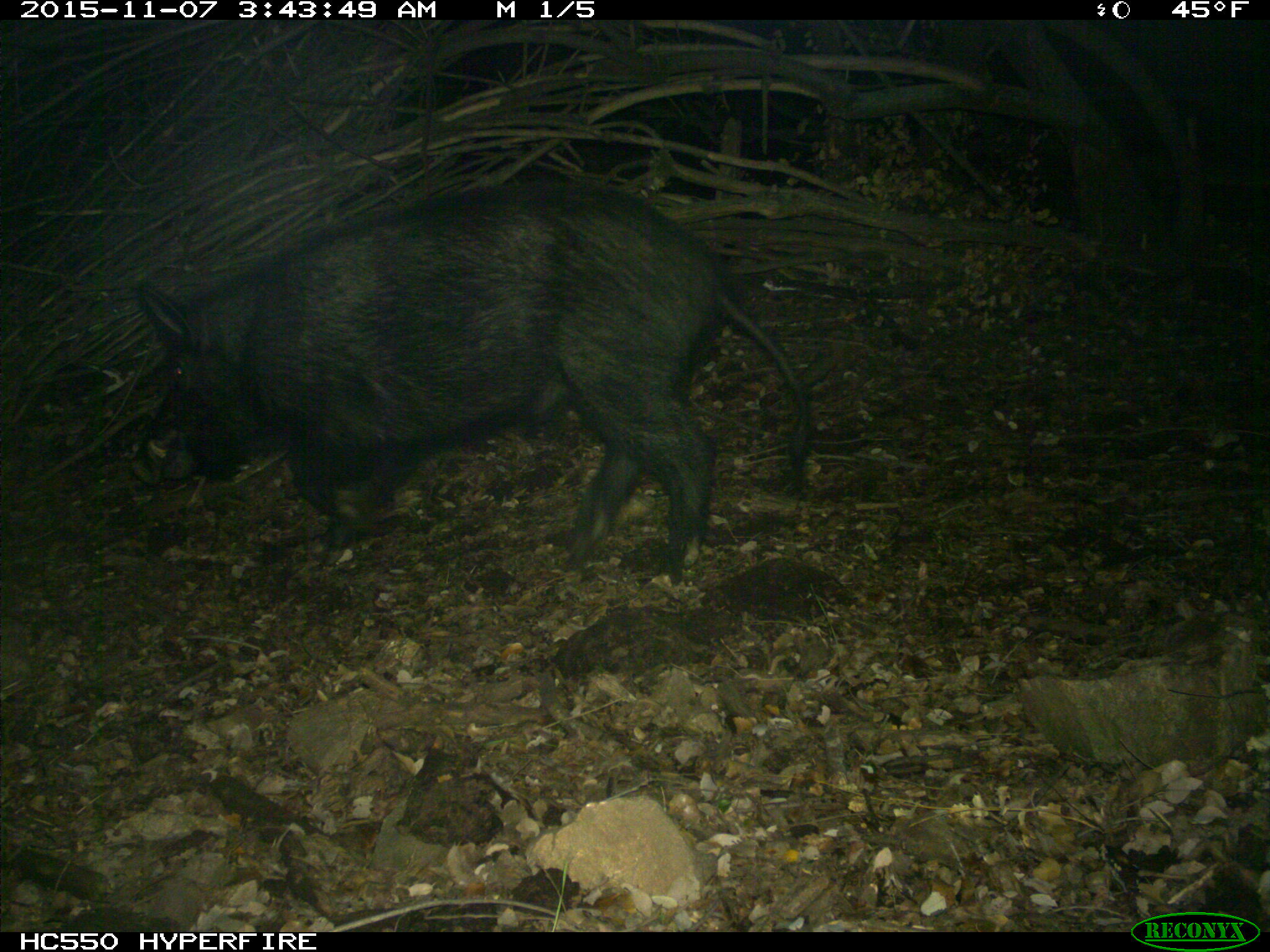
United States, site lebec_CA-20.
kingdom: Animalia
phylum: Chordata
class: Mammalia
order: Artiodactyla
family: Suidae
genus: Sus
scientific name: Sus scrofa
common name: wild boar